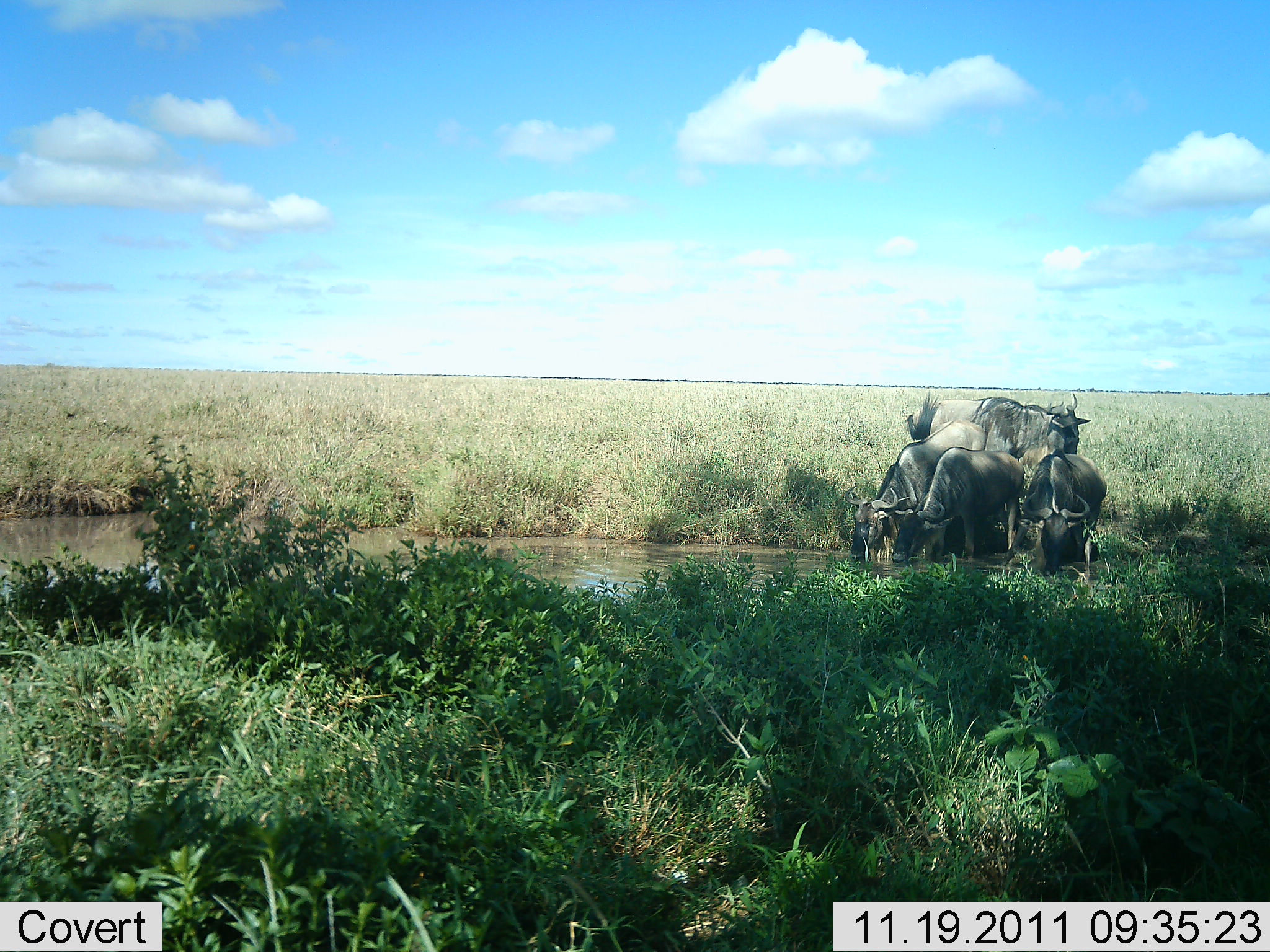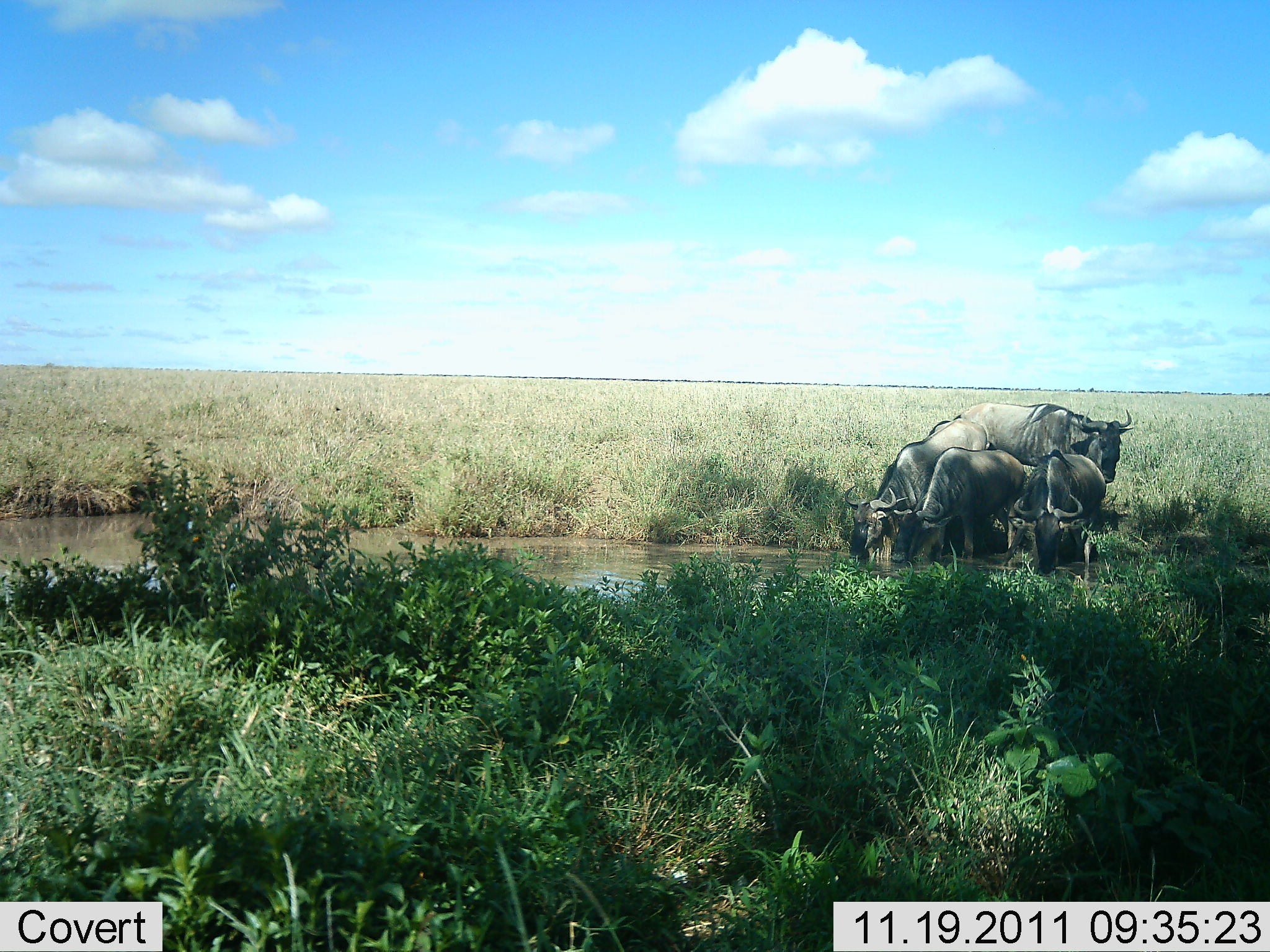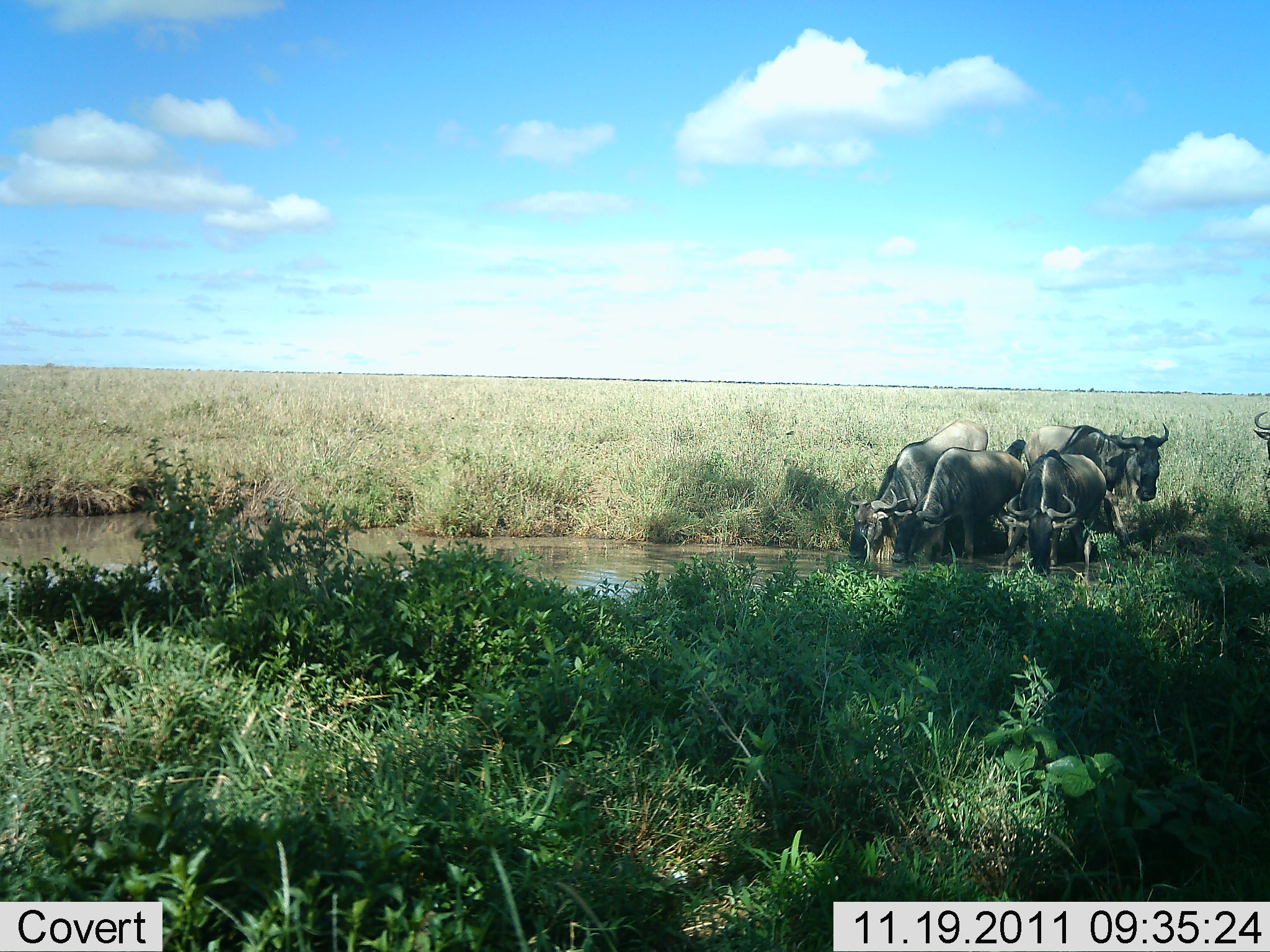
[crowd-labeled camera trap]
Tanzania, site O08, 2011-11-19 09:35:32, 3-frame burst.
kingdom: Animalia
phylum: Chordata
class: Mammalia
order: Artiodactyla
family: Bovidae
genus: Connochaetes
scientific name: Connochaetes taurinus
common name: blue wildebeest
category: wildebeest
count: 5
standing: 44%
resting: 0%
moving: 25%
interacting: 12%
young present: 0%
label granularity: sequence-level